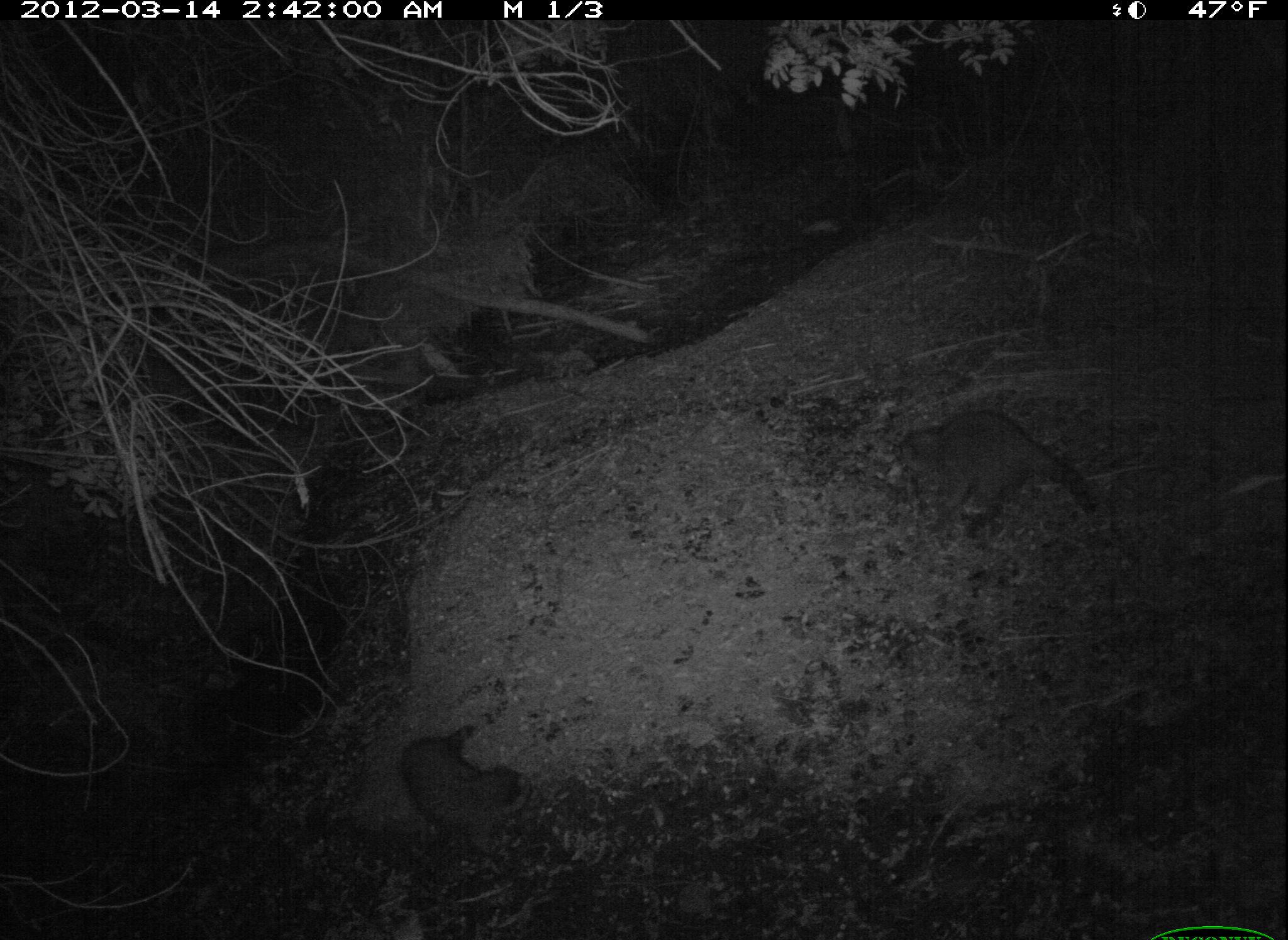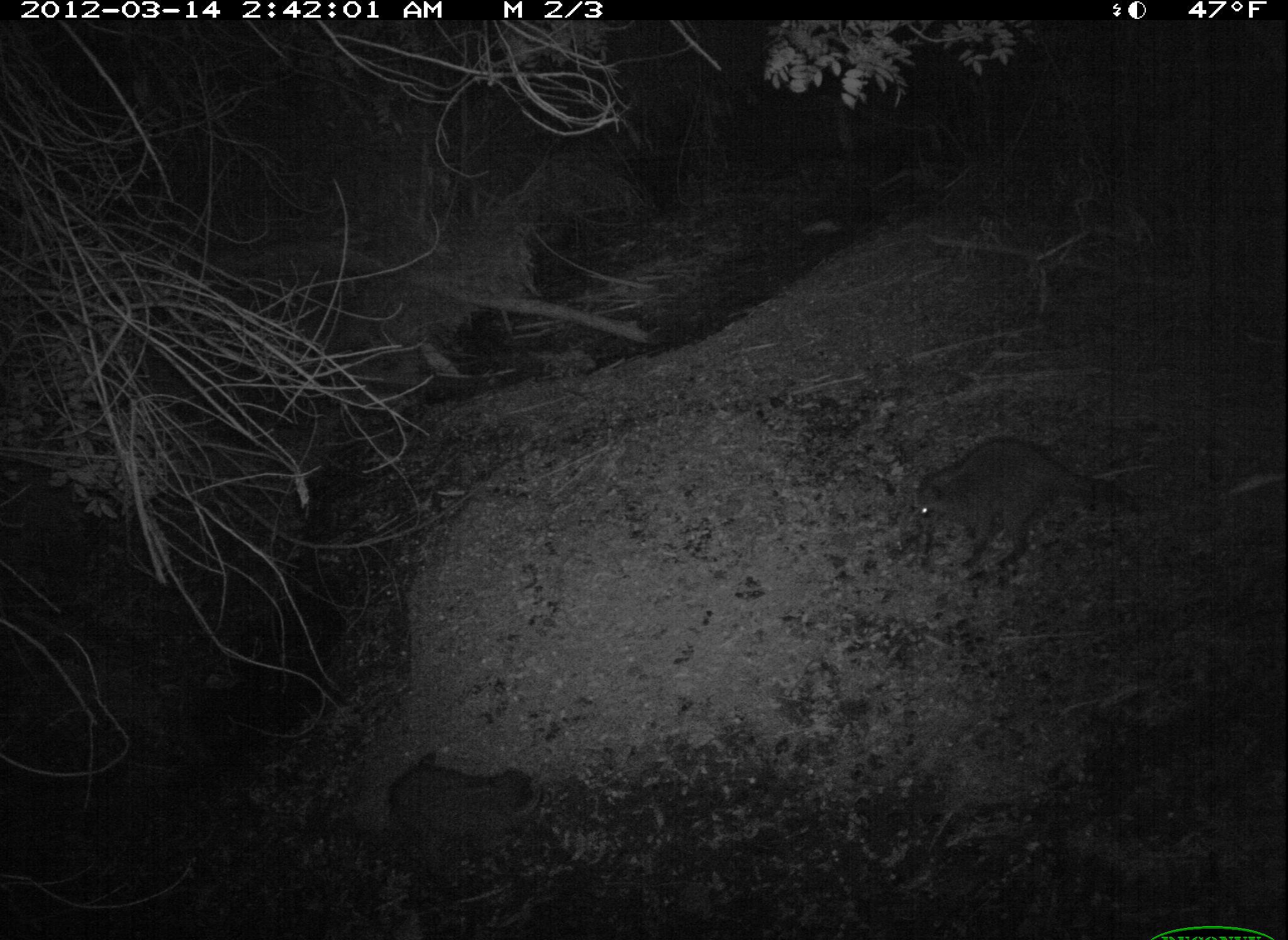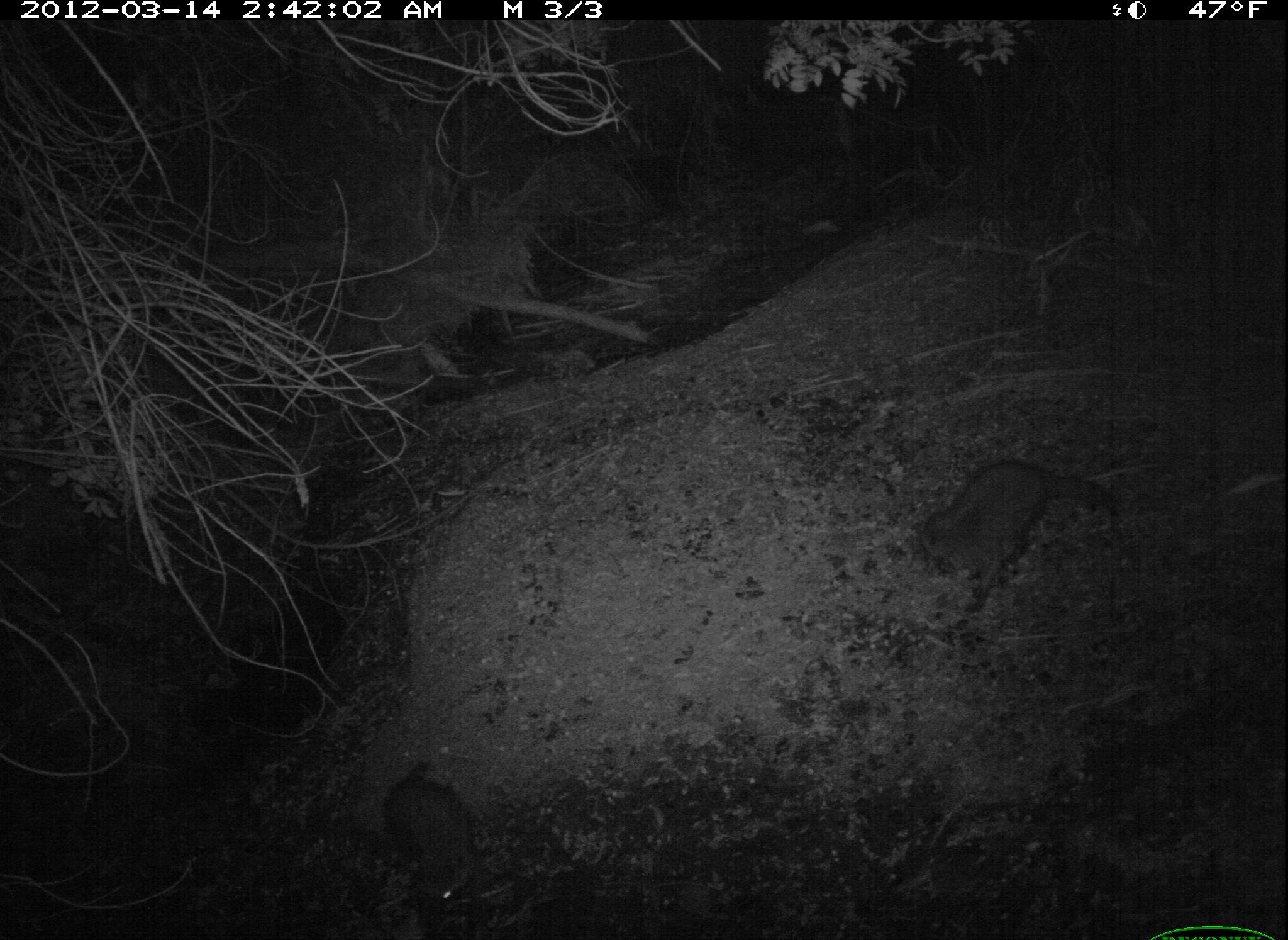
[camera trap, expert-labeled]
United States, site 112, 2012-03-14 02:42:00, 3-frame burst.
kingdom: Animalia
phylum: Chordata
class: Mammalia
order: Carnivora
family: Procyonidae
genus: Procyon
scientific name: Procyon lotor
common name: raccoon